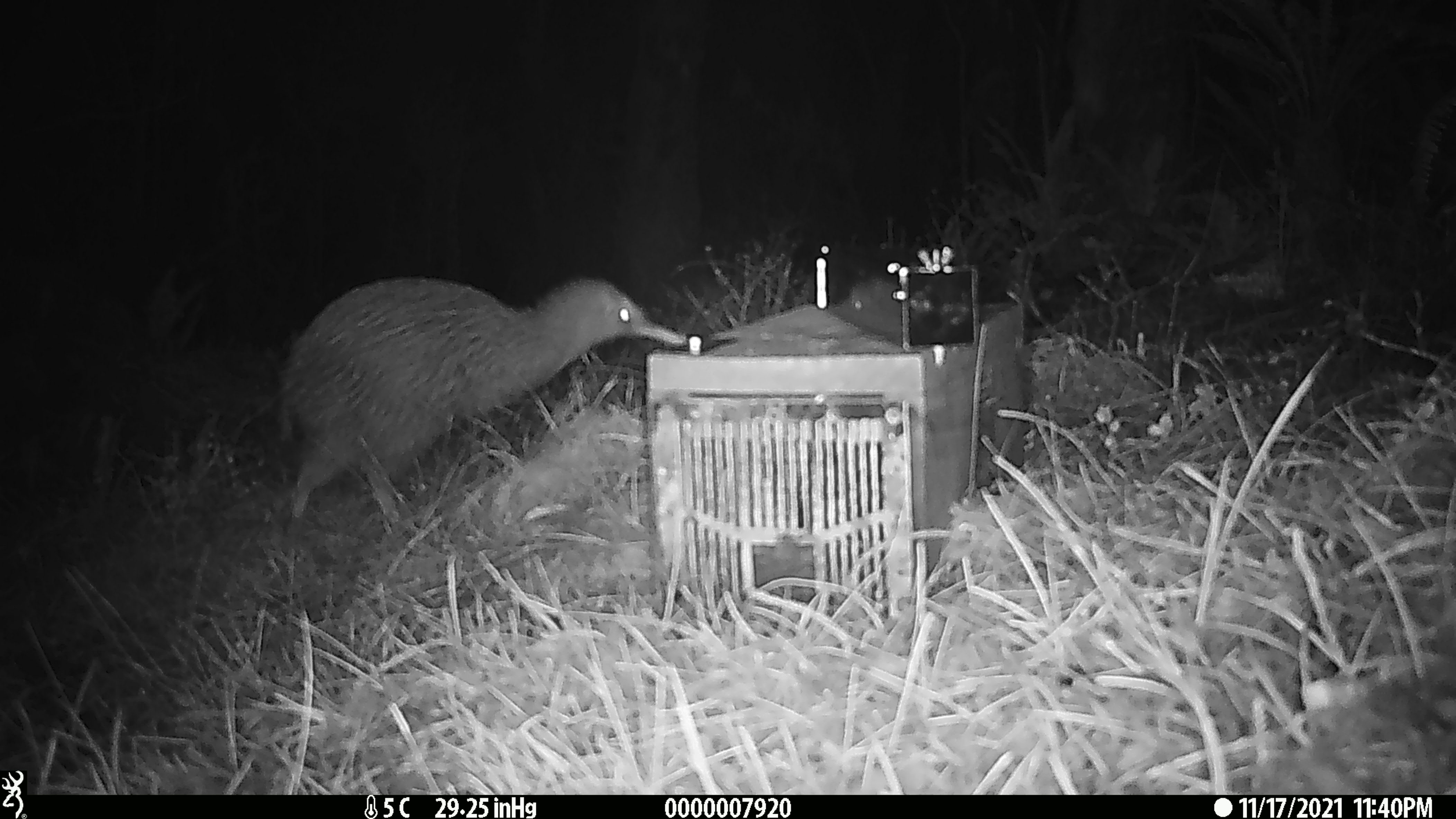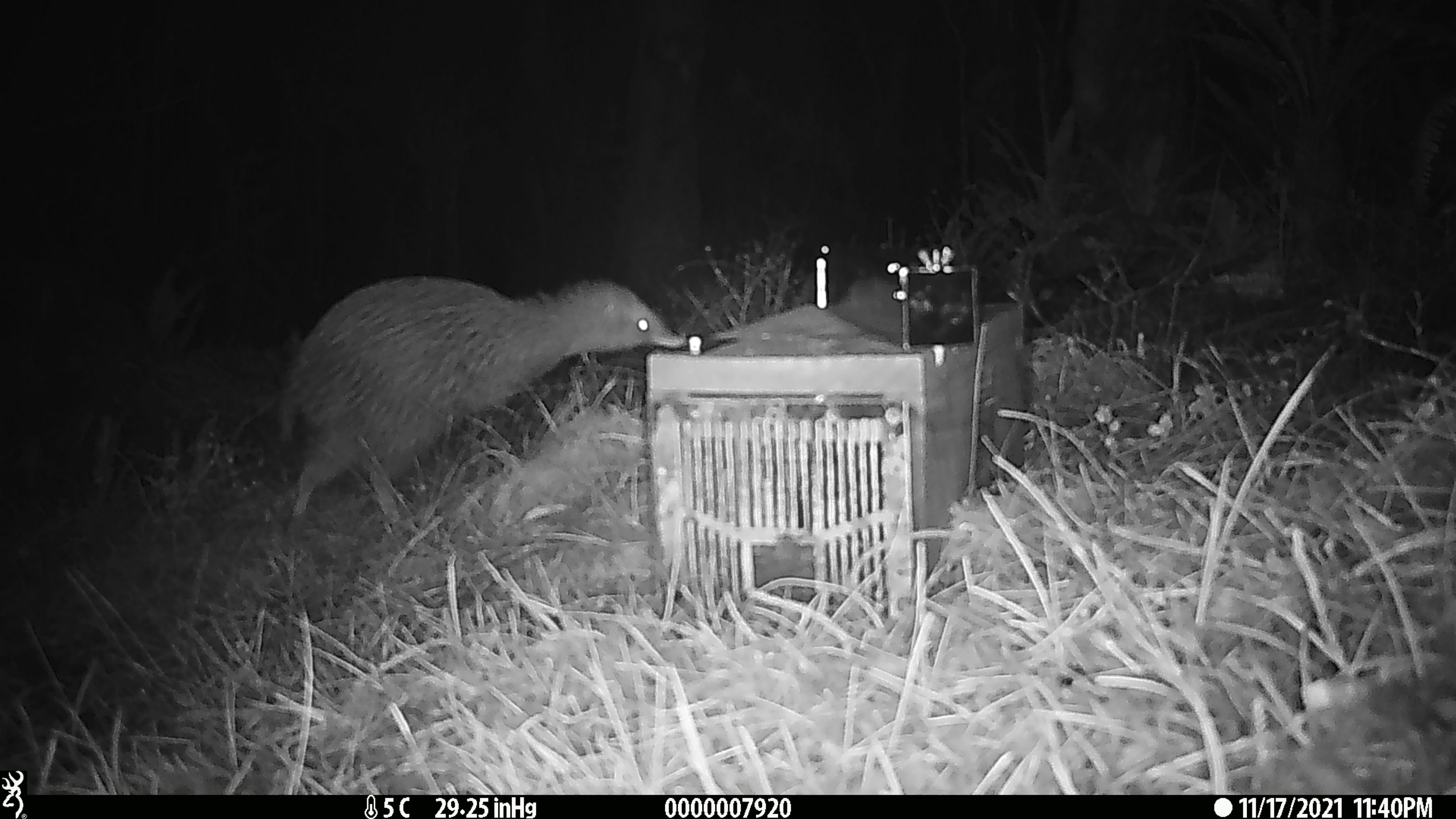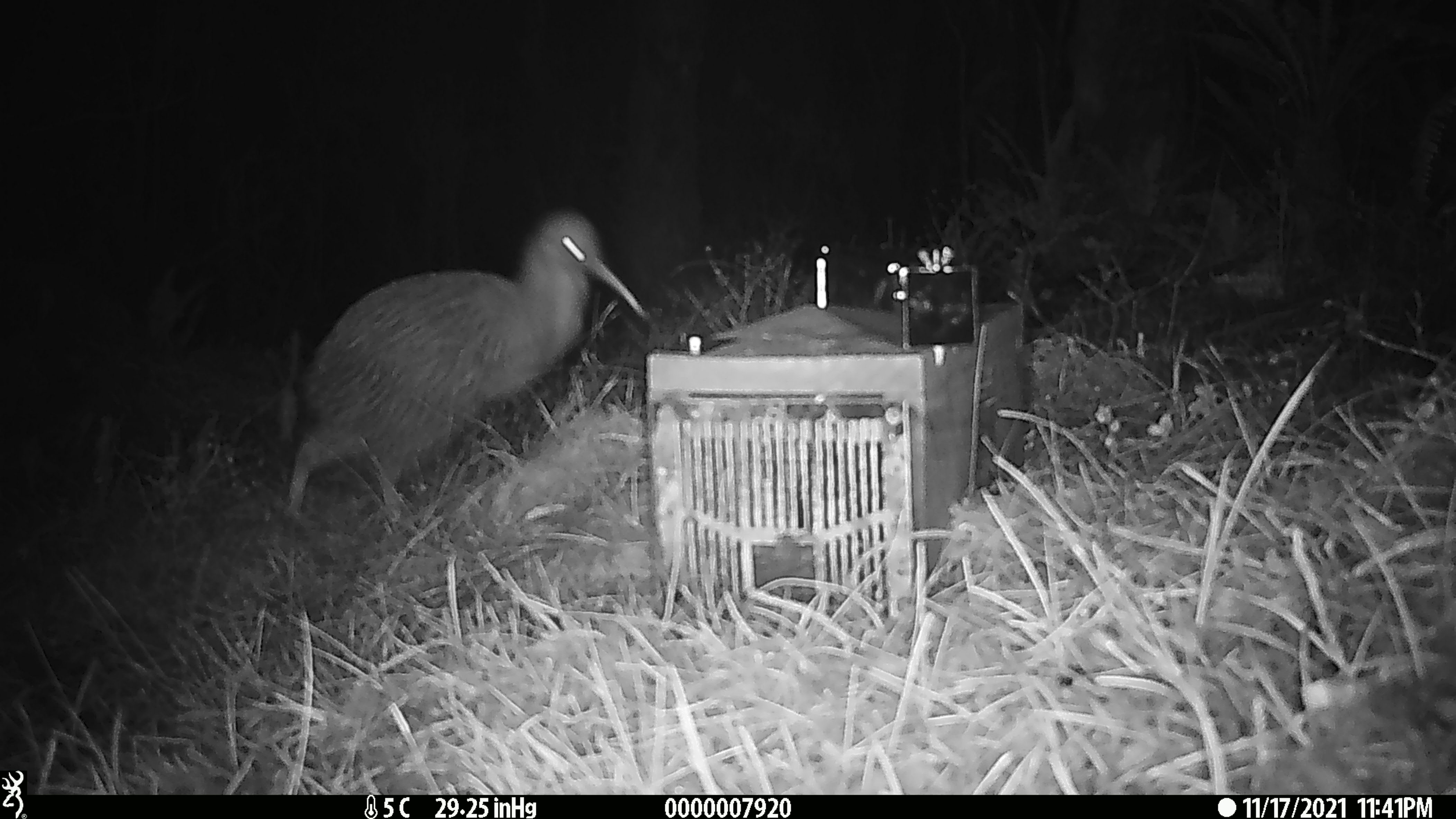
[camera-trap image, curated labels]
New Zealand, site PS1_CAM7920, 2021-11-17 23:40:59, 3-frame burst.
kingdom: Animalia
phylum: Chordata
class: Aves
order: Apterygiformes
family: Apterygidae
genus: Apteryx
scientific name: Apteryx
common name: kiwi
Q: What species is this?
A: Kiwi (Apteryx).